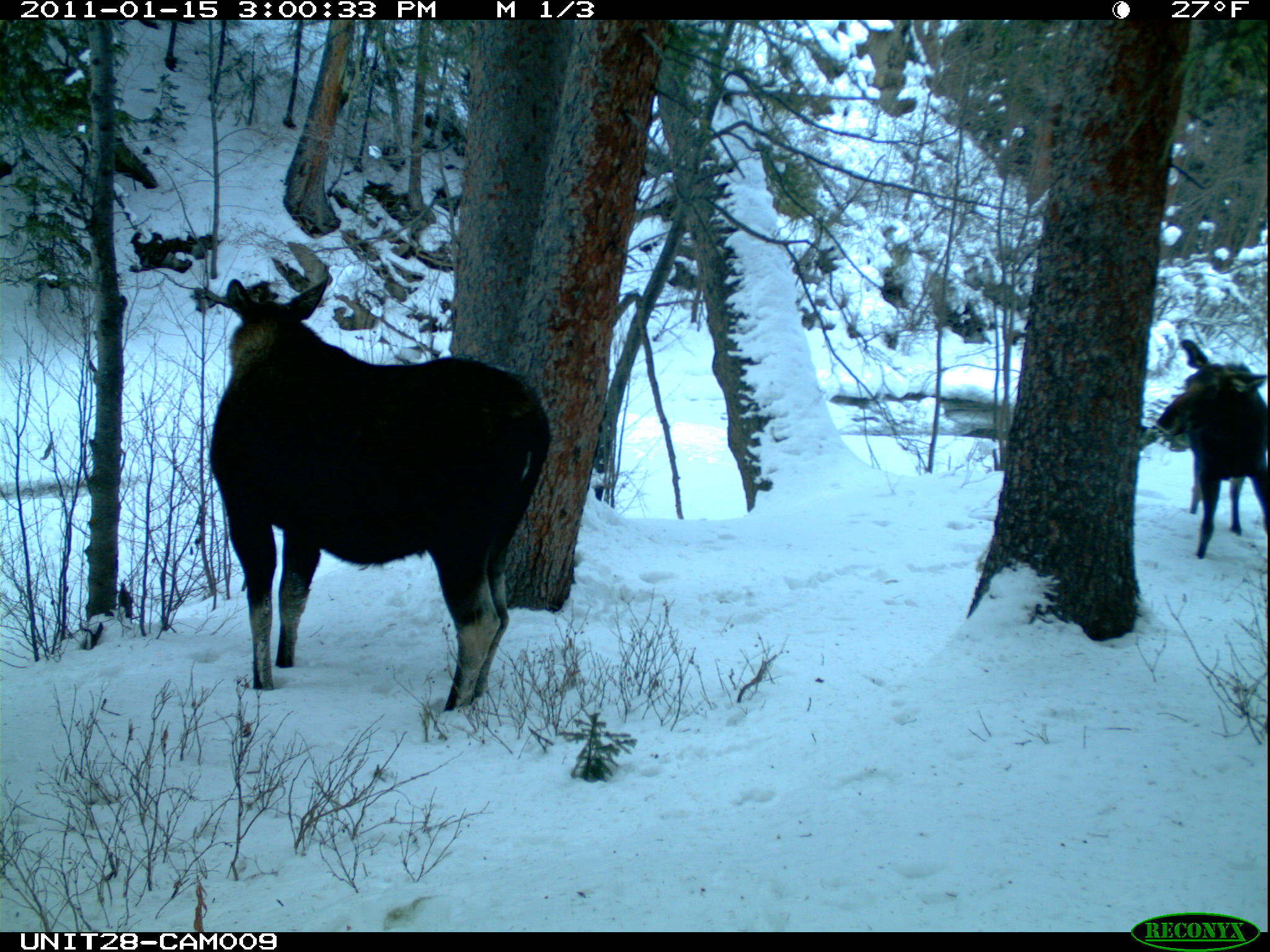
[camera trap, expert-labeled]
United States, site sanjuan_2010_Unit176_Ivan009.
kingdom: Animalia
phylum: Chordata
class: Mammalia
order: Artiodactyla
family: Cervidae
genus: Alces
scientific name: Alces alces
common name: moose